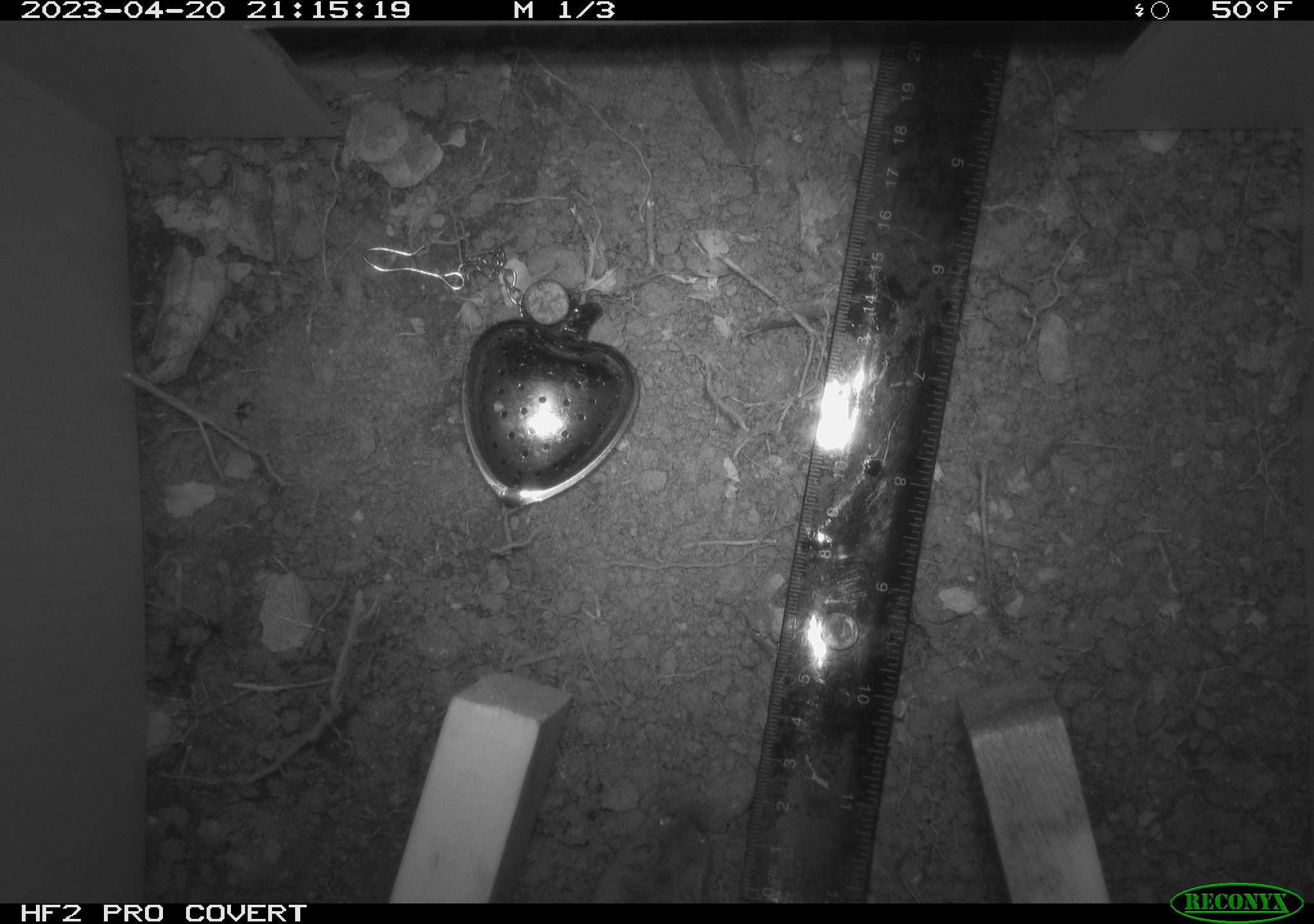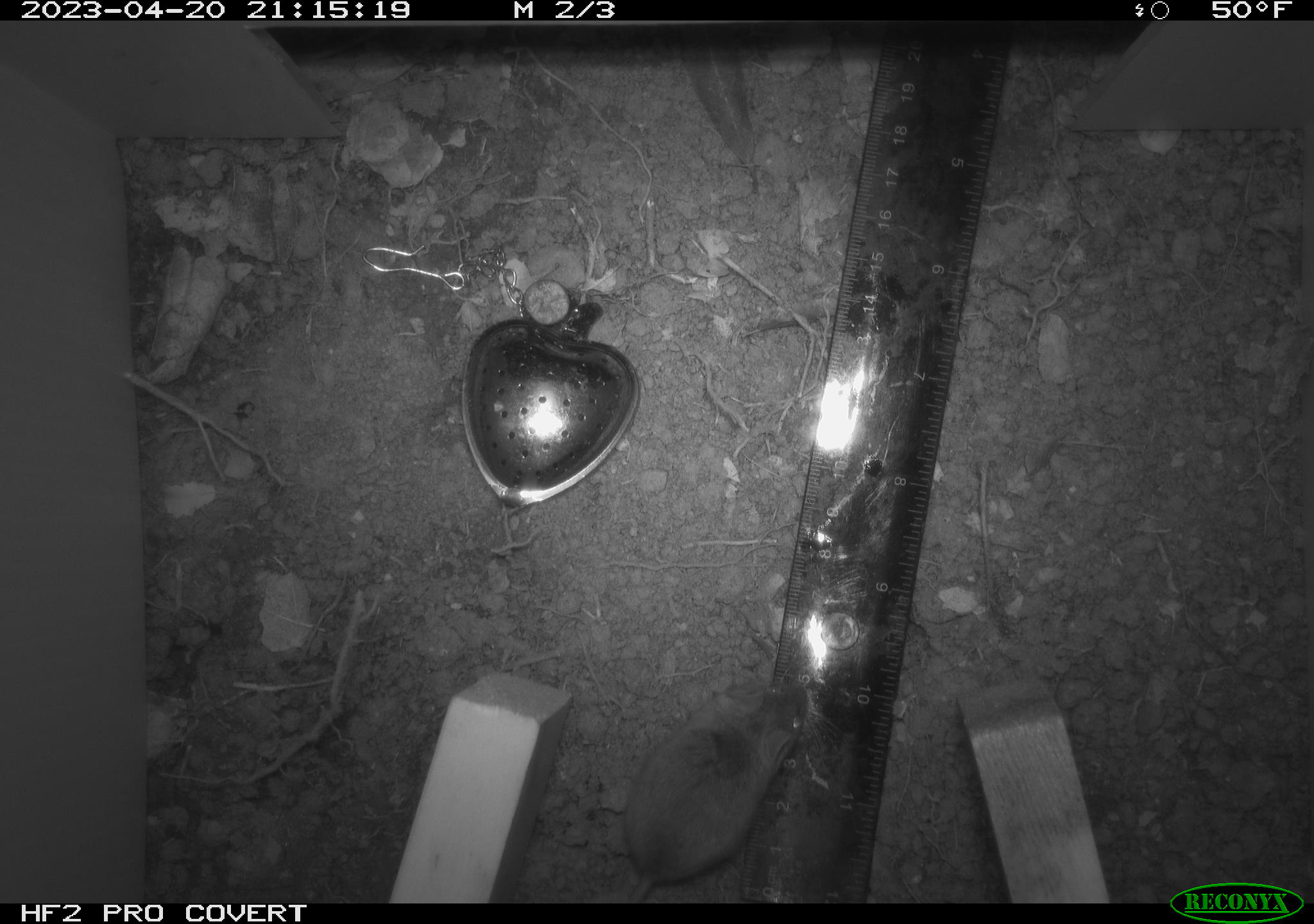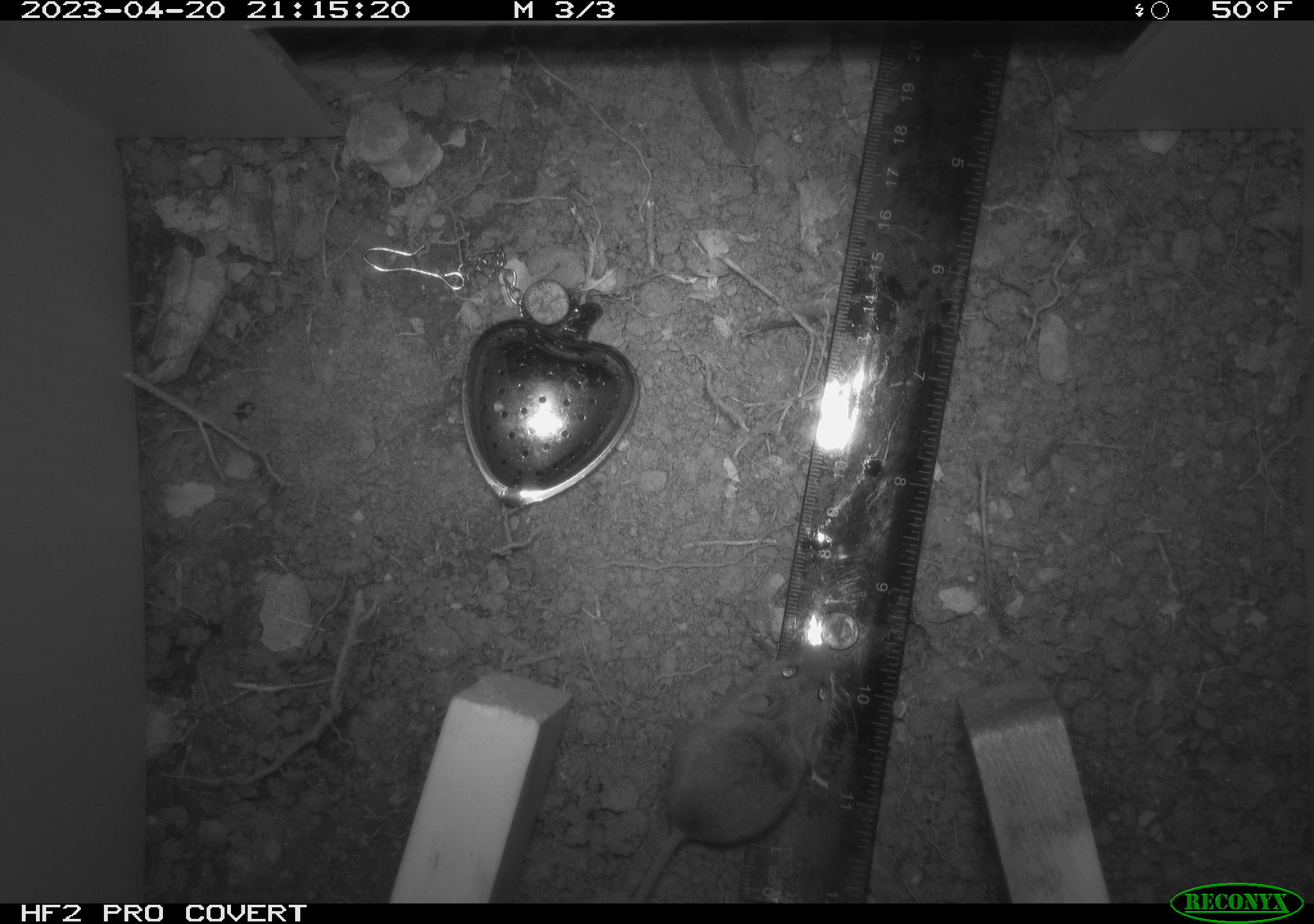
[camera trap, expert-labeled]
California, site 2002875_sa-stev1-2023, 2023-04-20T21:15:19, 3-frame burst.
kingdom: Animalia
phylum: Chordata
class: Mammalia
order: Rodentia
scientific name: Rodentia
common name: mouse species